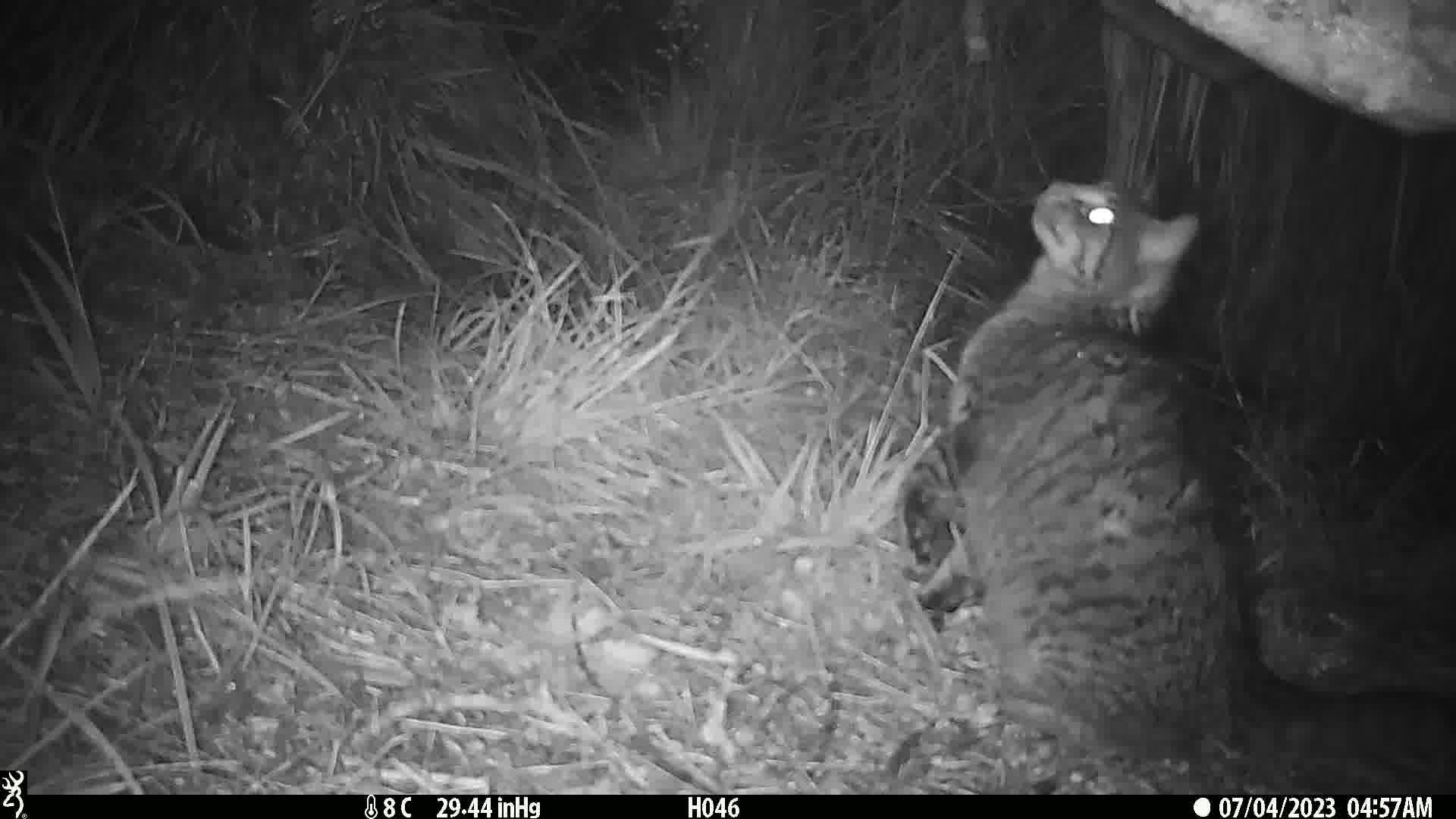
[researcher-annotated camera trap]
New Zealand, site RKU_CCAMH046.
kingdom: Animalia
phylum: Chordata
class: Mammalia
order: Carnivora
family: Felidae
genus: Felis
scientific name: Felis catus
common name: domestic cat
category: cat